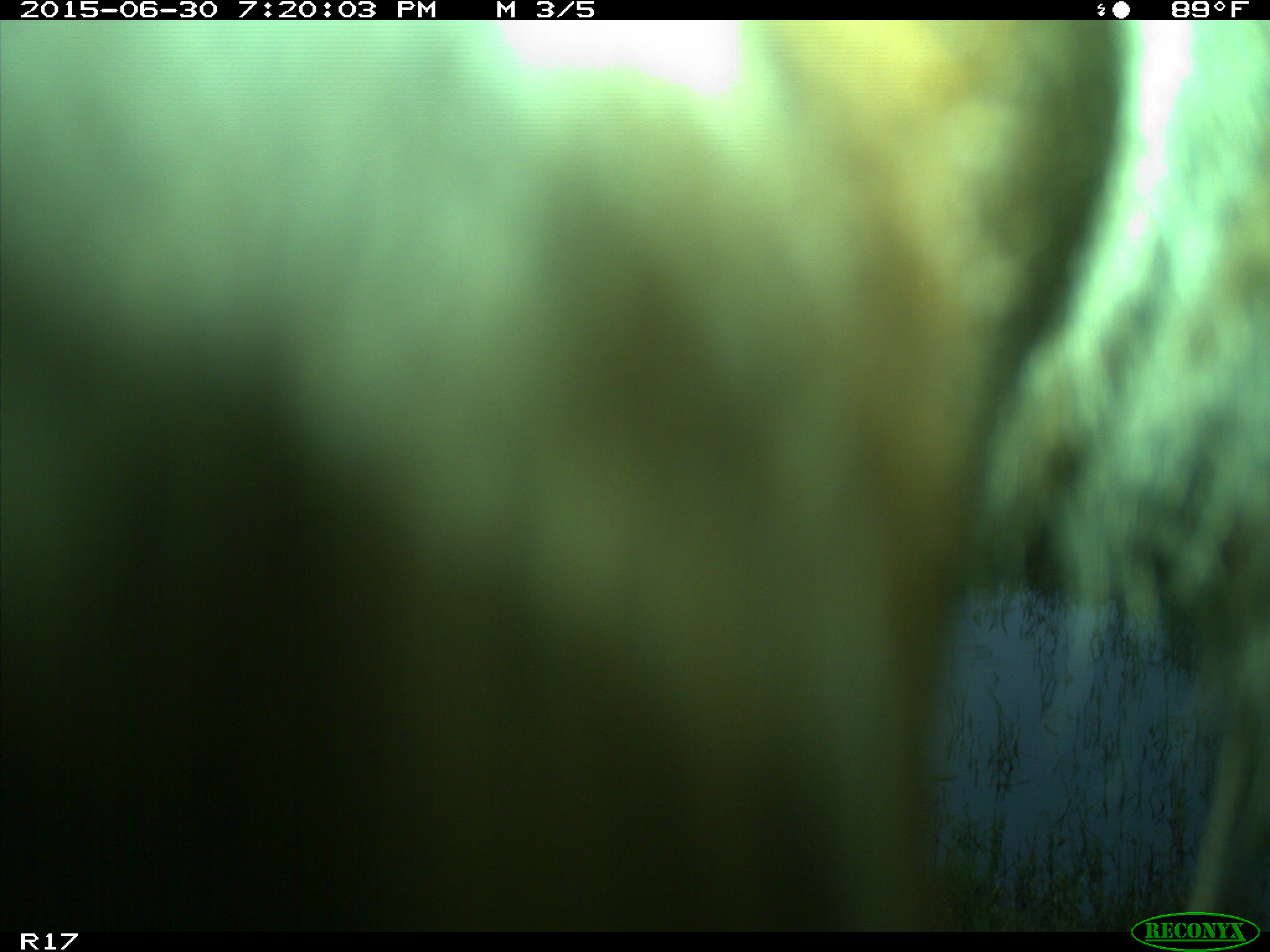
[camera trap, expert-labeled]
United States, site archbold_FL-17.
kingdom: Animalia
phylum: Chordata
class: Mammalia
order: Artiodactyla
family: Bovidae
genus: Bos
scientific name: Bos taurus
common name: domestic cow